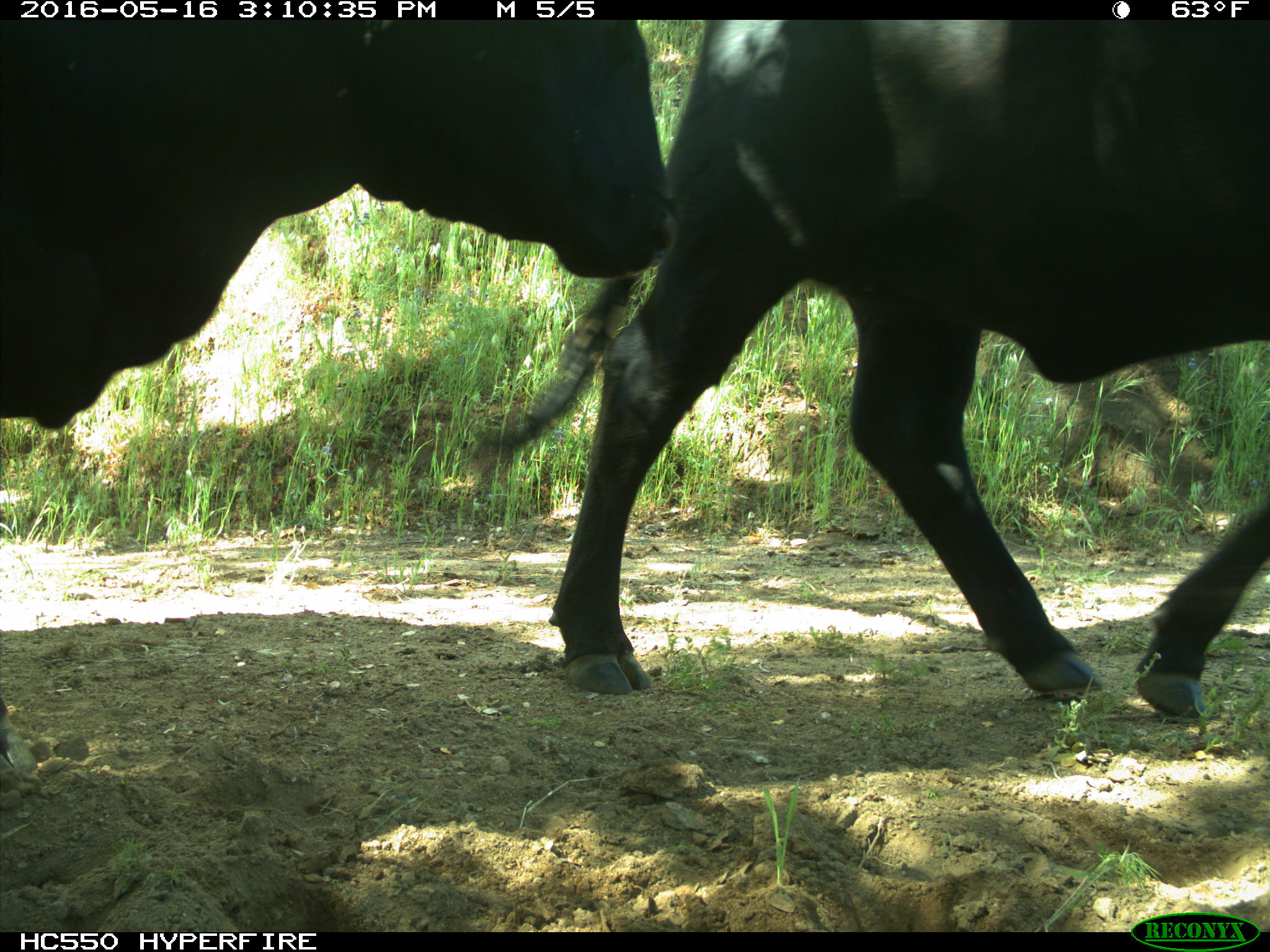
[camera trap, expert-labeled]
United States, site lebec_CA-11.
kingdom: Animalia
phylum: Chordata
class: Mammalia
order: Artiodactyla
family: Bovidae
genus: Bos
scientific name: Bos taurus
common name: domestic cow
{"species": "Bos taurus (domestic cow)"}